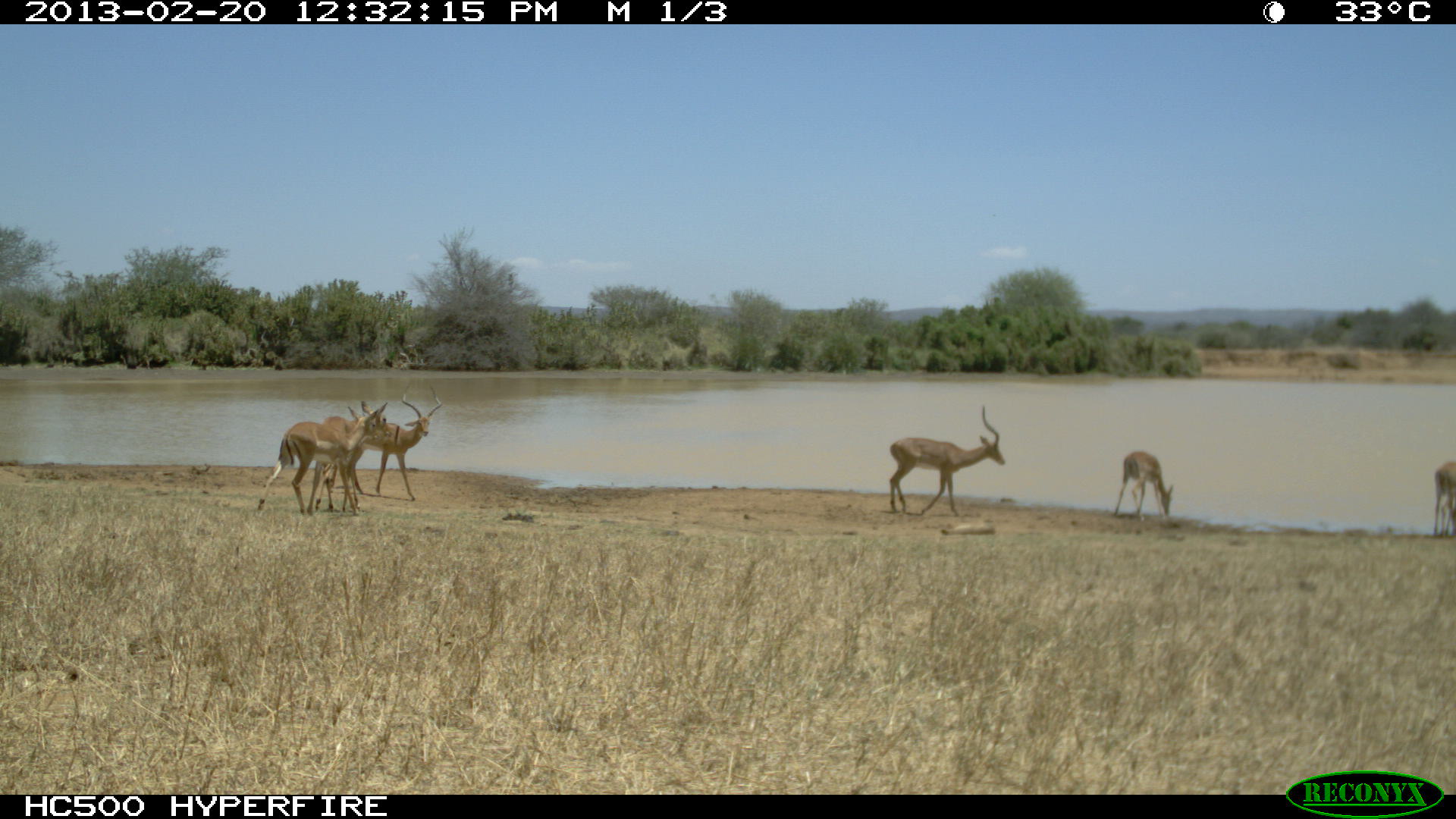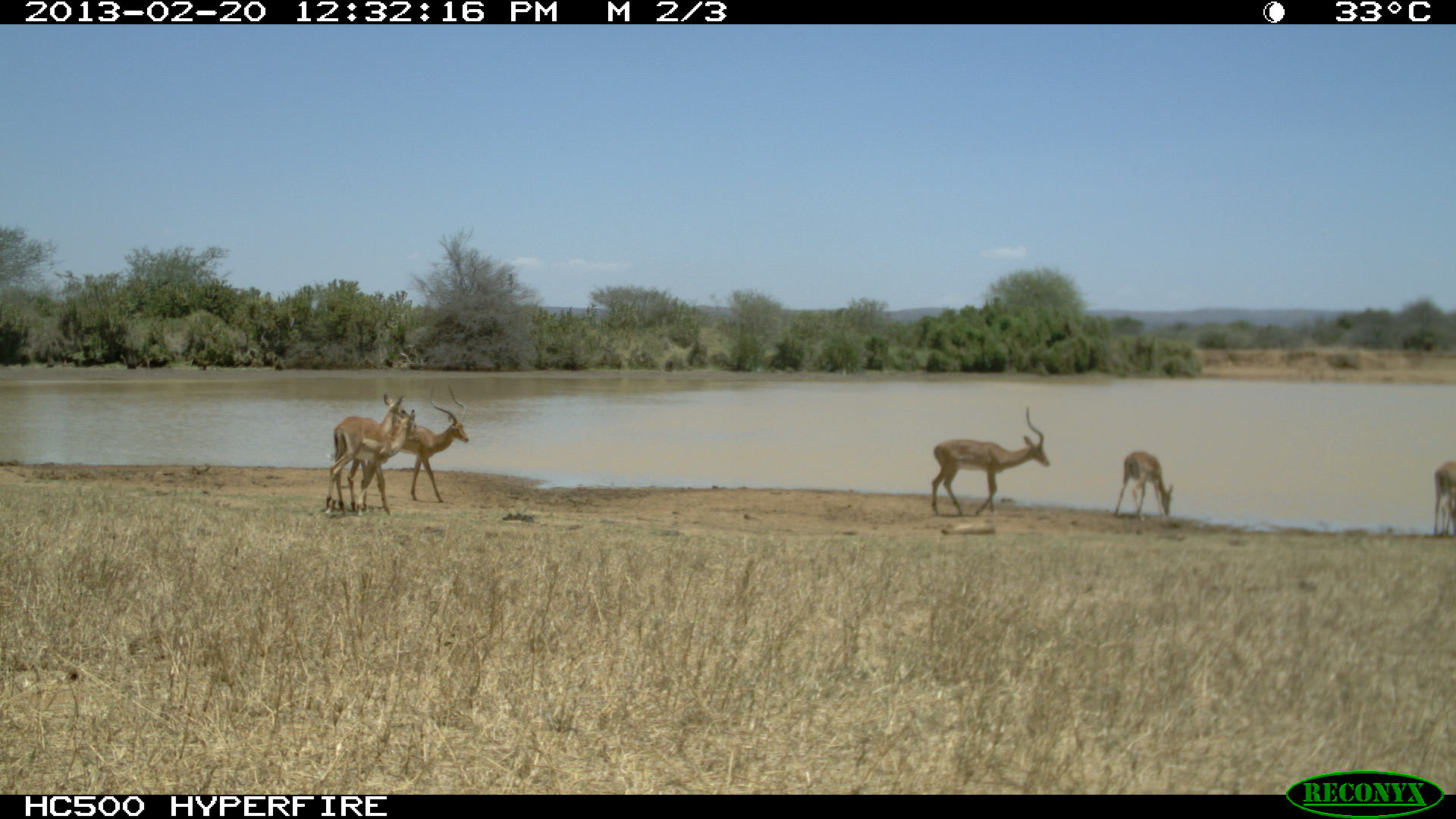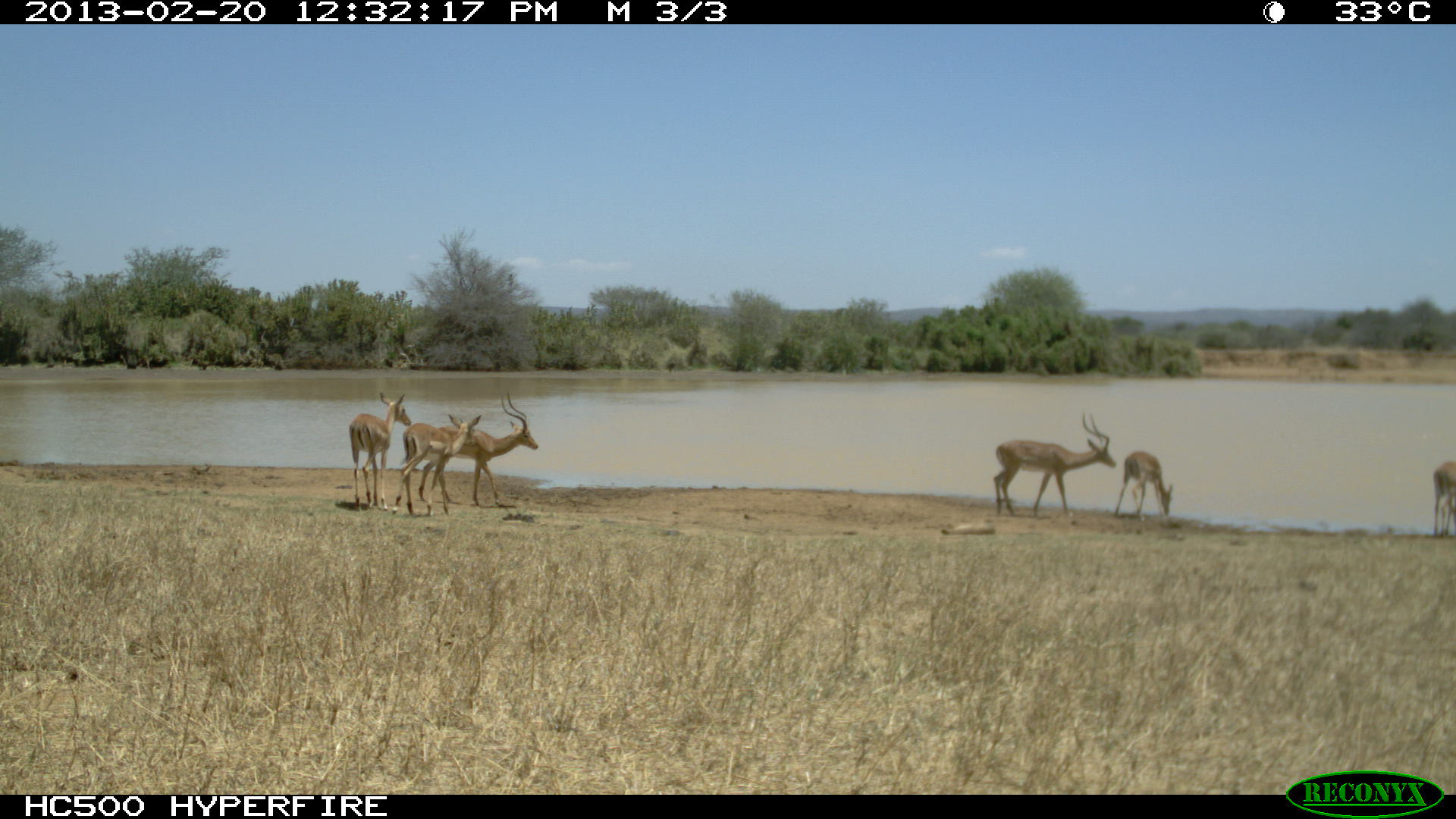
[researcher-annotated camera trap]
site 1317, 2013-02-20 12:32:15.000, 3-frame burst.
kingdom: Animalia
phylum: Chordata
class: Mammalia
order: Artiodactyla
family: Bovidae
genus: Aepyceros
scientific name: Aepyceros melampus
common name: impala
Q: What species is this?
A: Aepyceros melampus (impala).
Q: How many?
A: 6.